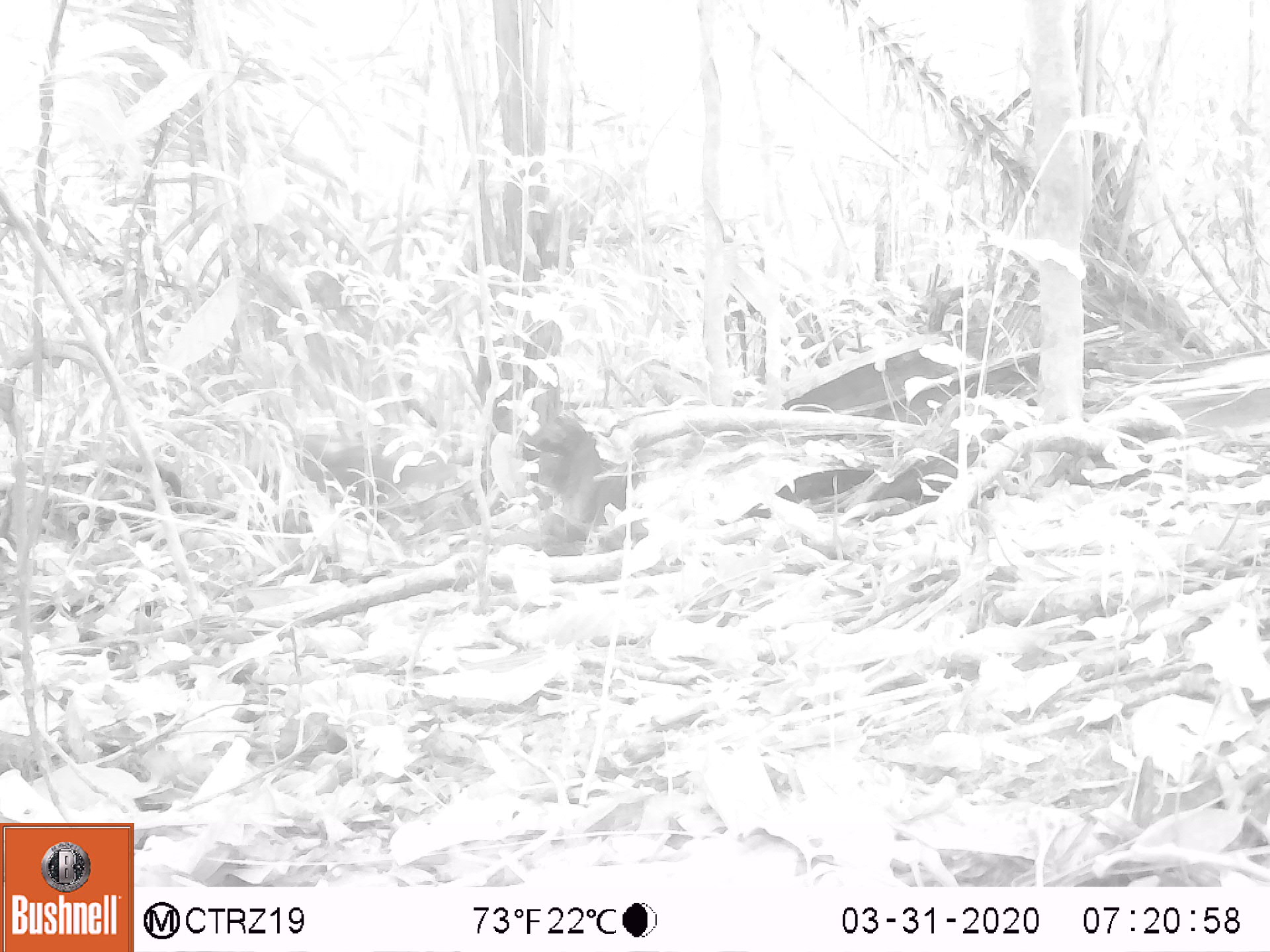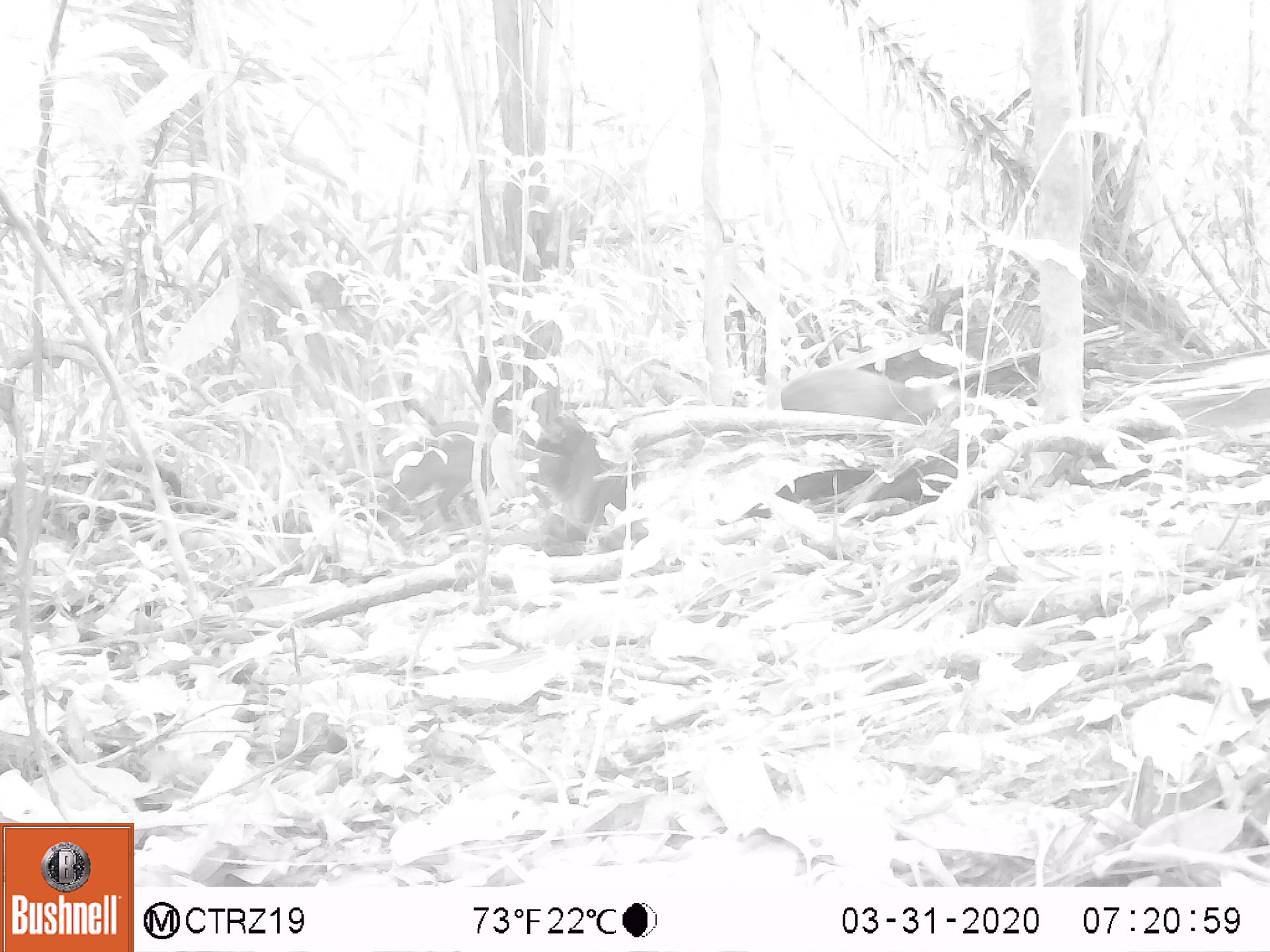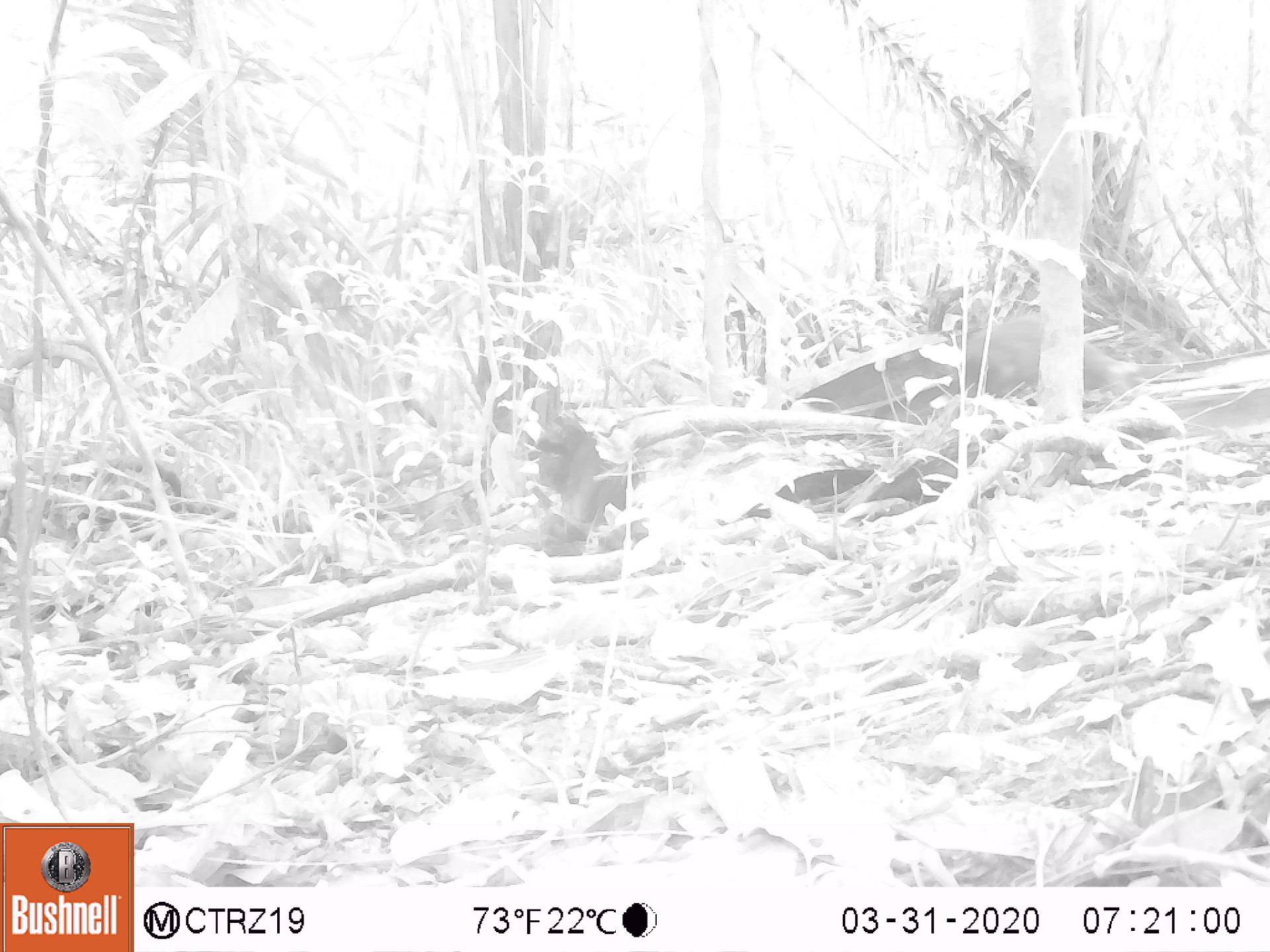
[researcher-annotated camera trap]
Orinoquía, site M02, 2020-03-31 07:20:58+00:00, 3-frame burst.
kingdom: Animalia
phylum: Chordata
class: Mammalia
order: Rodentia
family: Dasyproctidae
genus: Dasyprocta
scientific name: Dasyprocta fuliginosa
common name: black agouti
Black agouti (Dasyprocta fuliginosa).